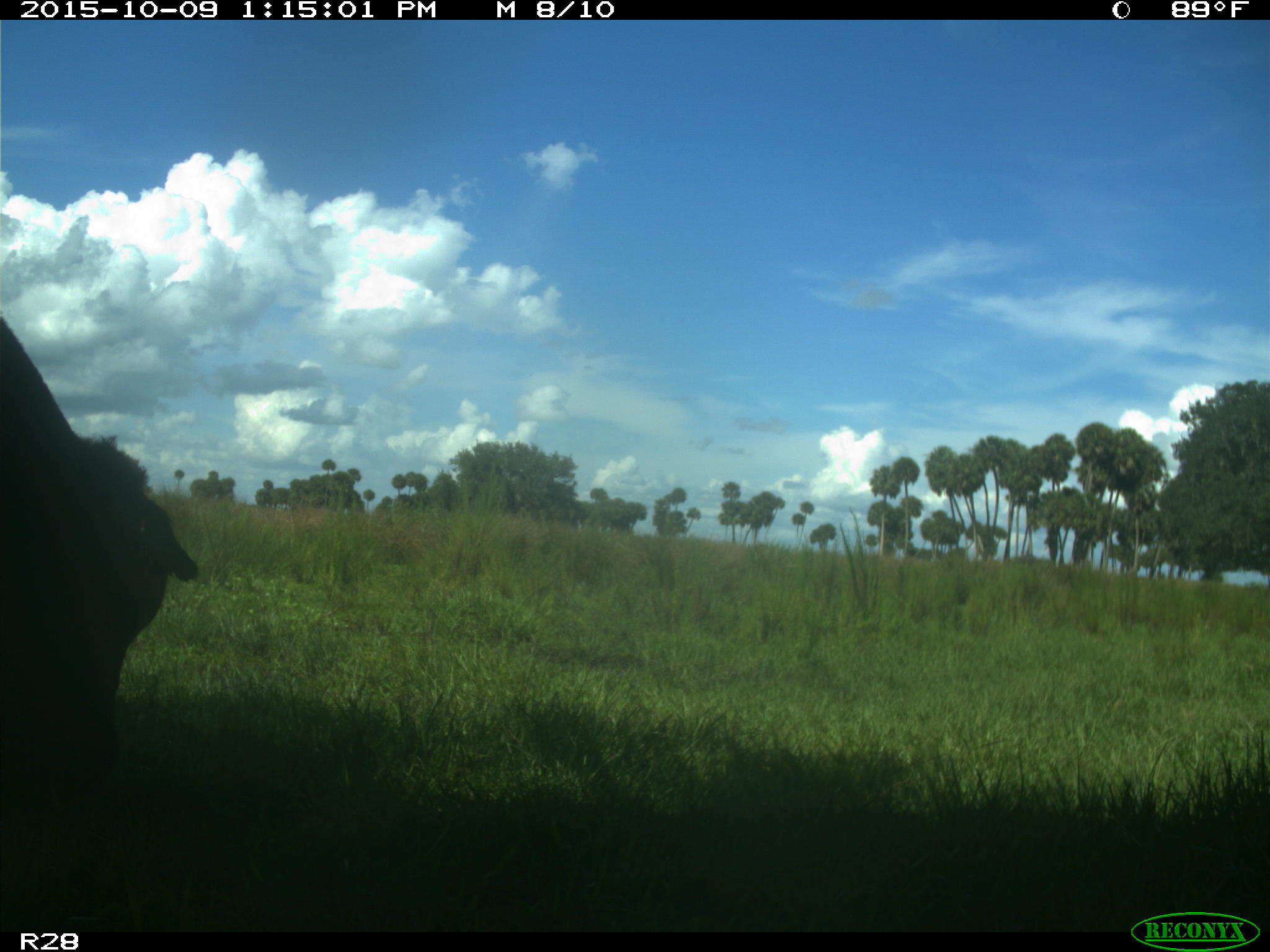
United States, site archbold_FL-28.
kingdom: Animalia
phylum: Chordata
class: Mammalia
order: Artiodactyla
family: Bovidae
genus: Bos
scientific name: Bos taurus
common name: domestic cow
Bos taurus (domestic cow).